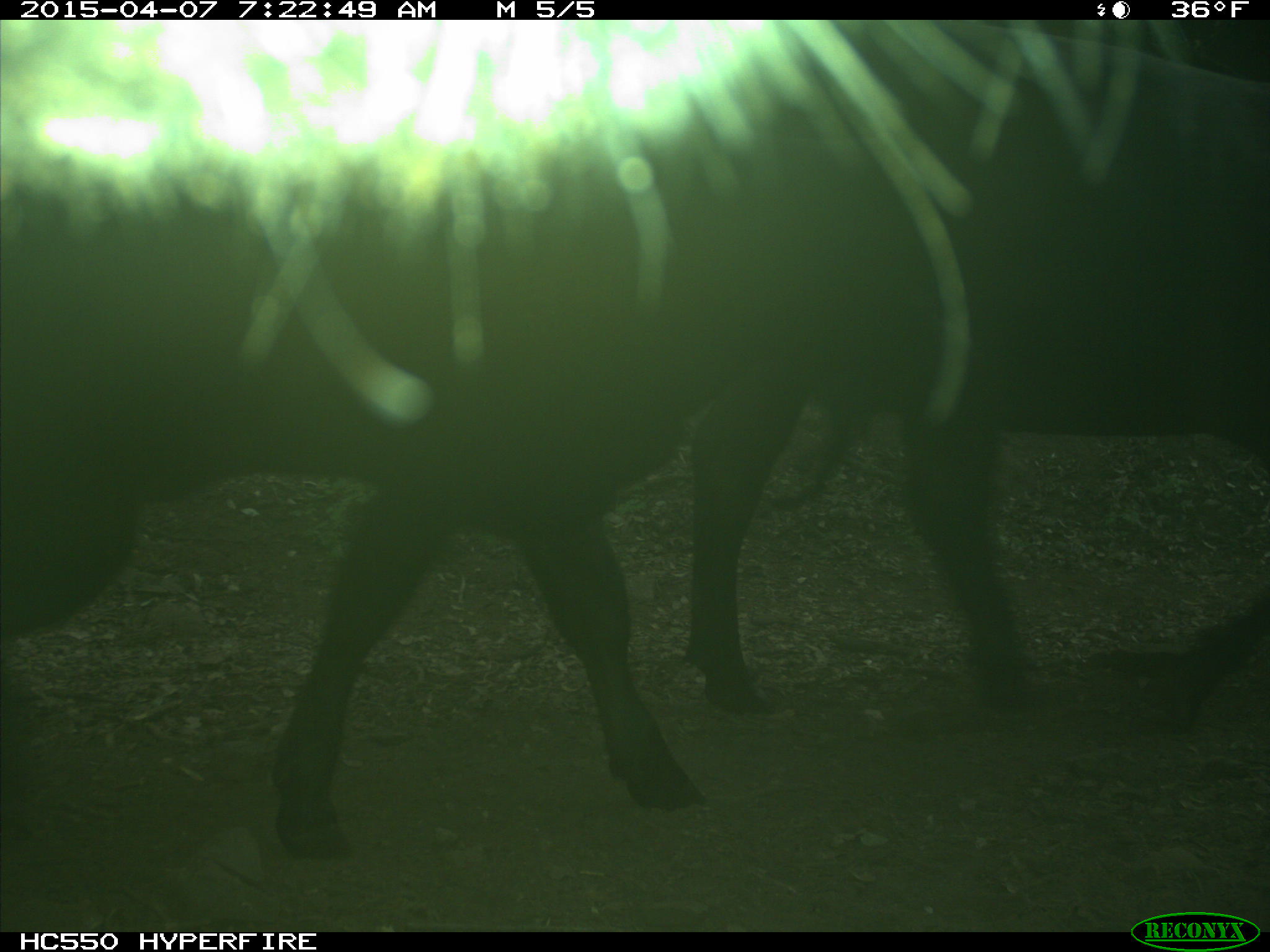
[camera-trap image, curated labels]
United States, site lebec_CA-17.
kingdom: Animalia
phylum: Chordata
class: Mammalia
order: Artiodactyla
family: Bovidae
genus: Bos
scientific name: Bos taurus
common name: domestic cow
Bos taurus (domestic cow).